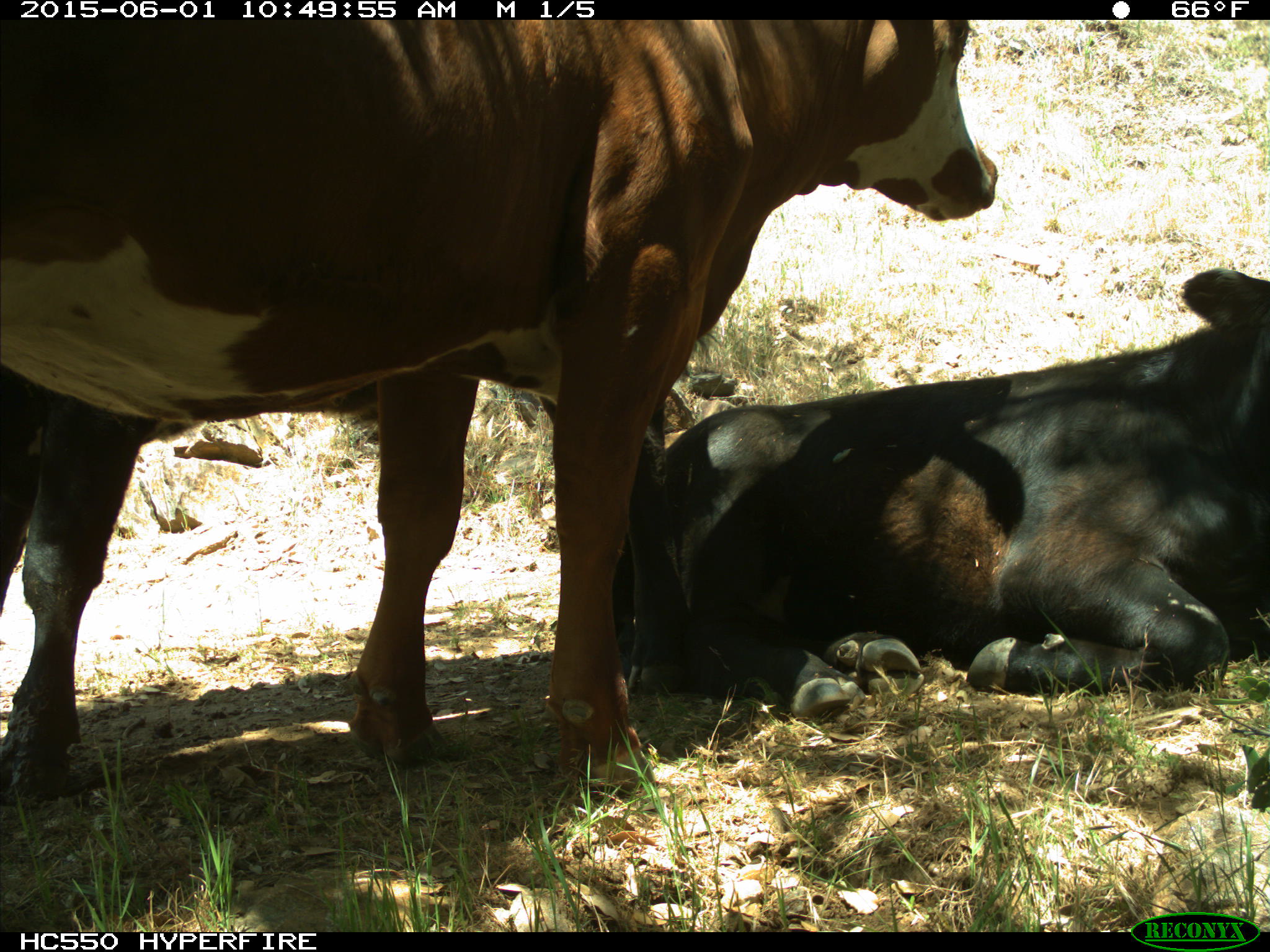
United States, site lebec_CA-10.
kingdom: Animalia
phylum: Chordata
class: Mammalia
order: Artiodactyla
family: Bovidae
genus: Bos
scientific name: Bos taurus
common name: domestic cow